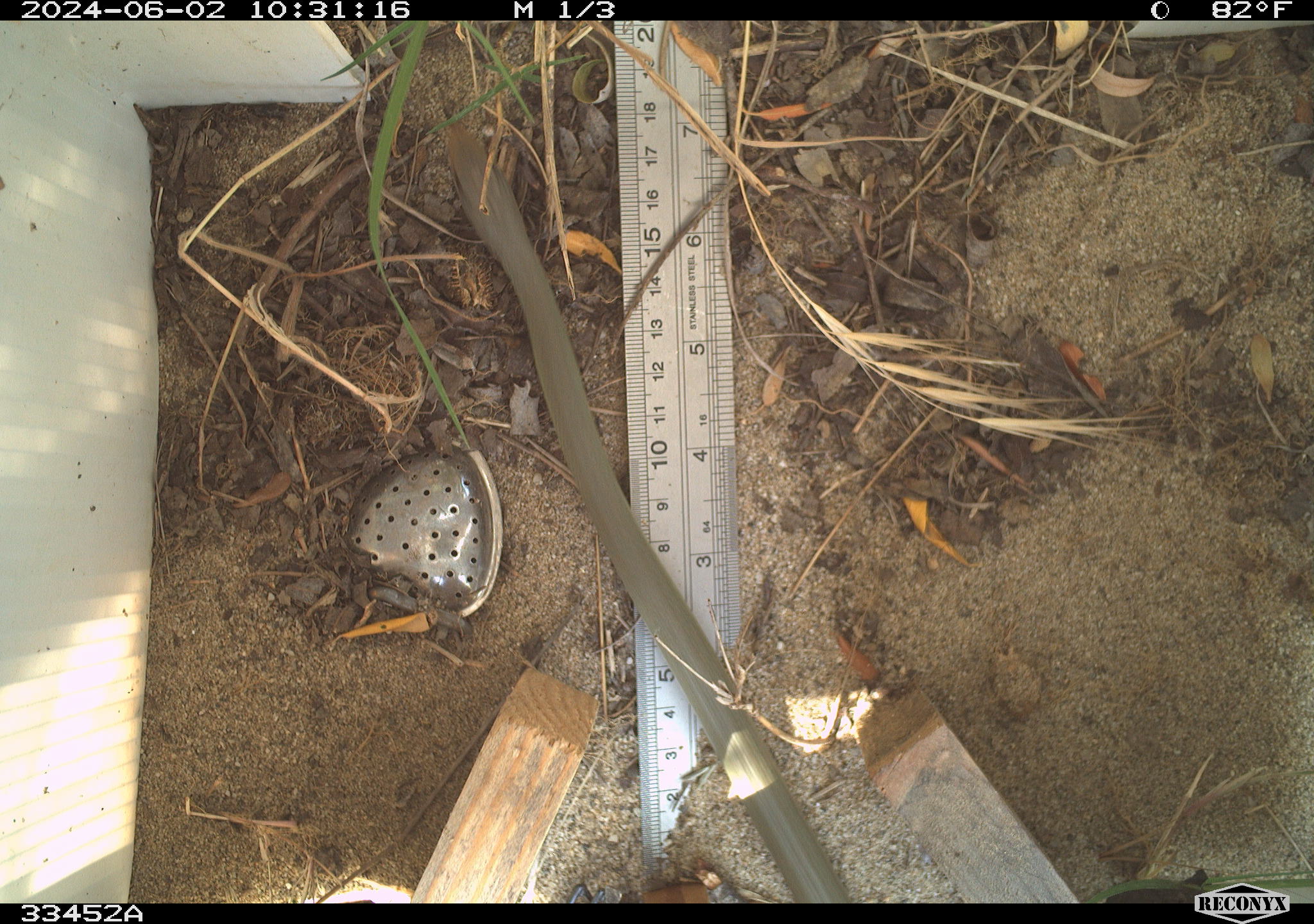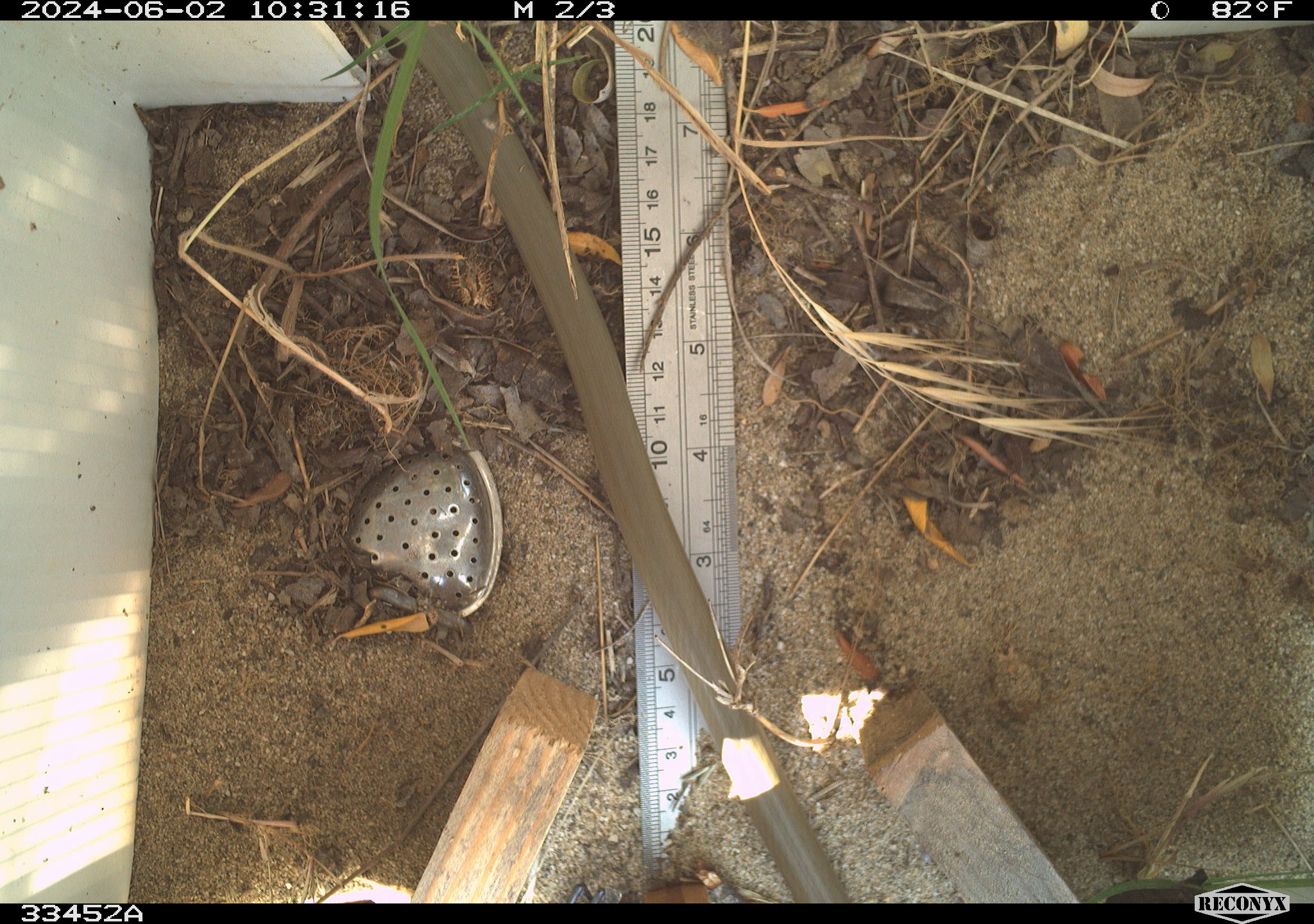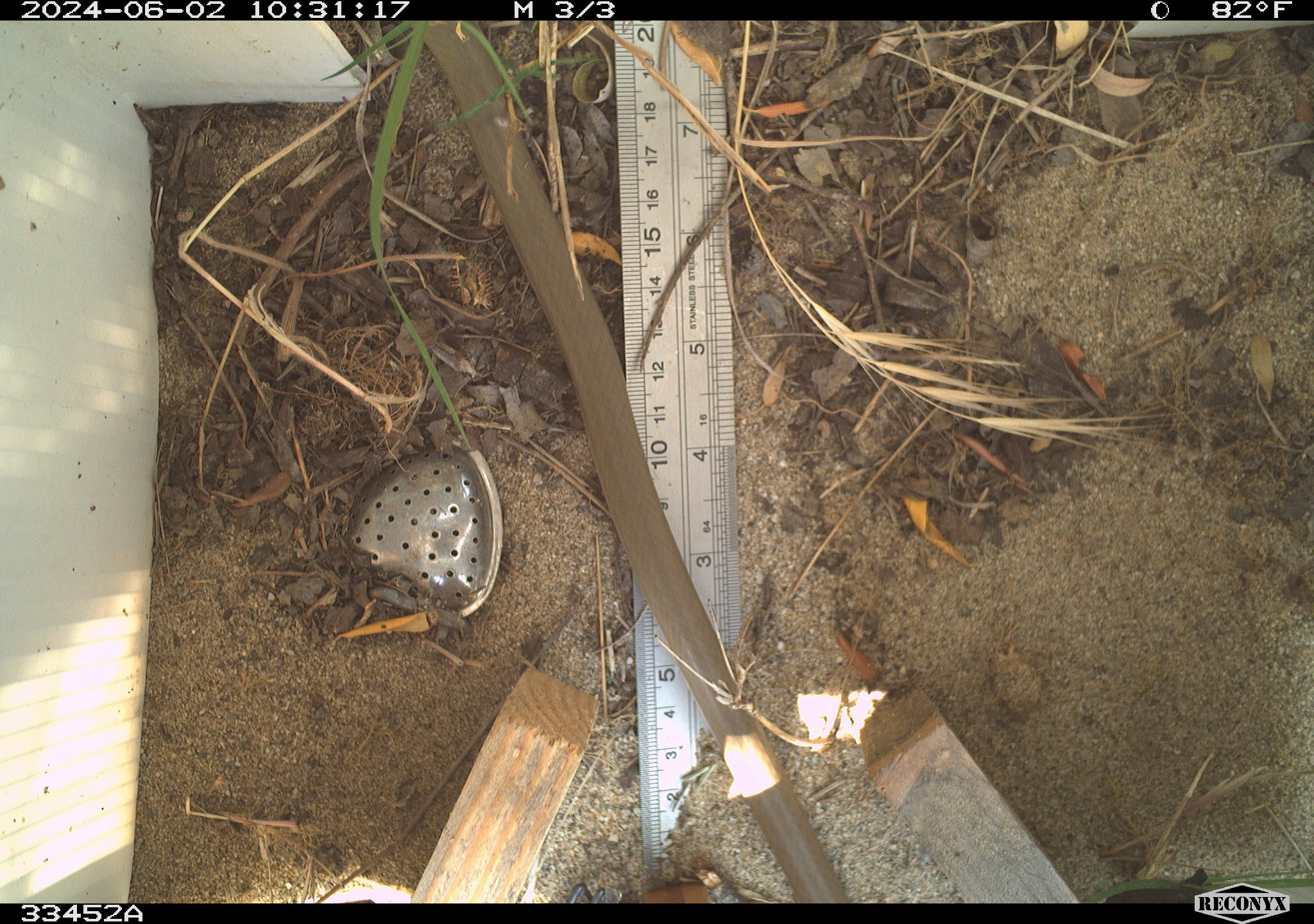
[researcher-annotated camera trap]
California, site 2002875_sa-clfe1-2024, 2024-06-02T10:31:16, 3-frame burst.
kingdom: Animalia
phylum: Chordata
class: Reptilia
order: Squamata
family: Colubridae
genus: Coluber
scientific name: Coluber constrictor mormon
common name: western yellow-bellied racer